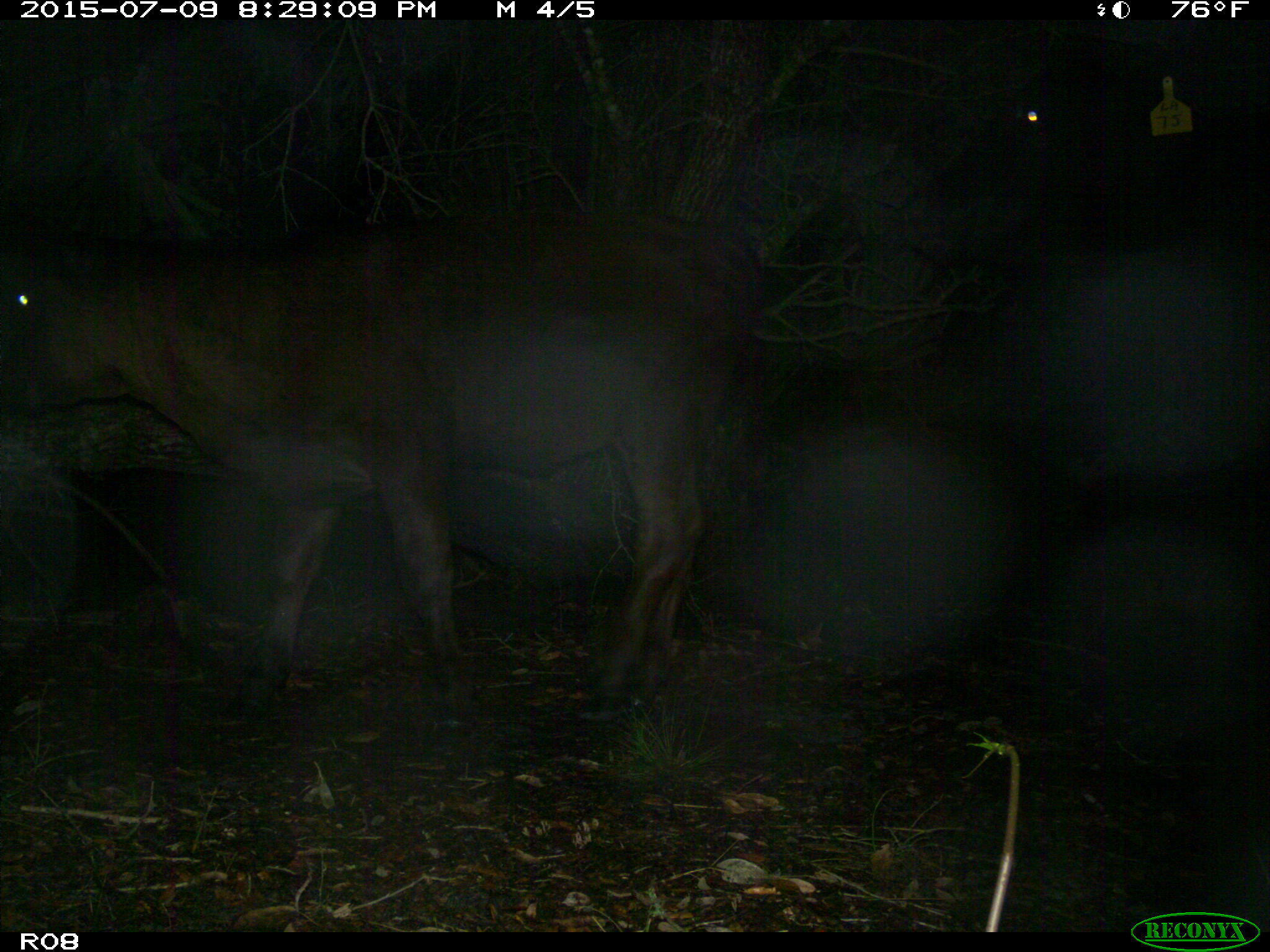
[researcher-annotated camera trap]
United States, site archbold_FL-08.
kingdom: Animalia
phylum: Chordata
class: Mammalia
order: Artiodactyla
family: Bovidae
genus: Bos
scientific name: Bos taurus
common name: domestic cow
Bos taurus (domestic cow).